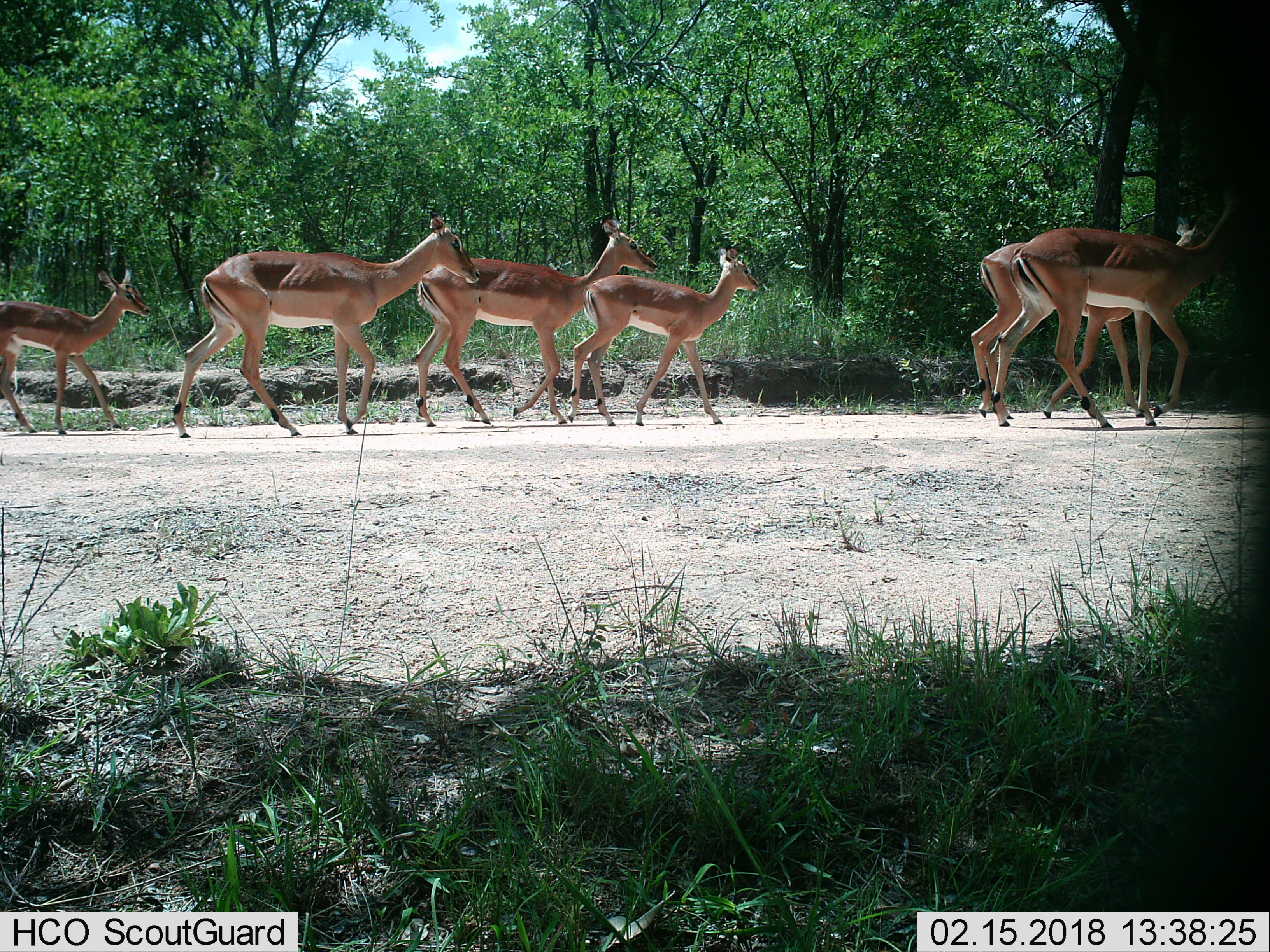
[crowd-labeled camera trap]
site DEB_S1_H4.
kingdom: Animalia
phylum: Chordata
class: Mammalia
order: Artiodactyla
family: Bovidae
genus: Aepyceros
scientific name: Aepyceros melampus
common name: impala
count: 6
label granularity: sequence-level